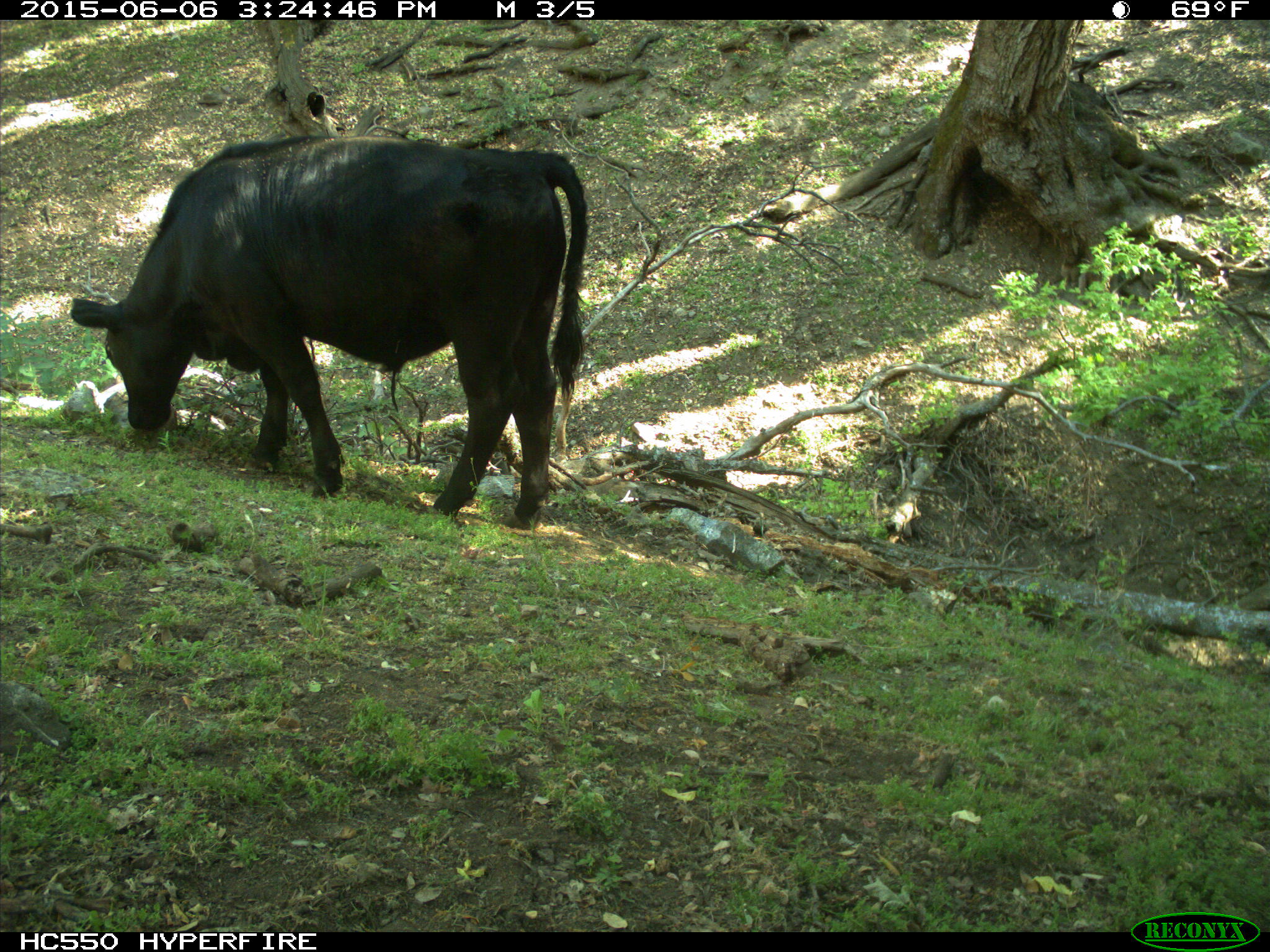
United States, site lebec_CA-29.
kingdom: Animalia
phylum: Chordata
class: Mammalia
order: Artiodactyla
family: Bovidae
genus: Bos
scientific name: Bos taurus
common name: domestic cow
Bos taurus (domestic cow).